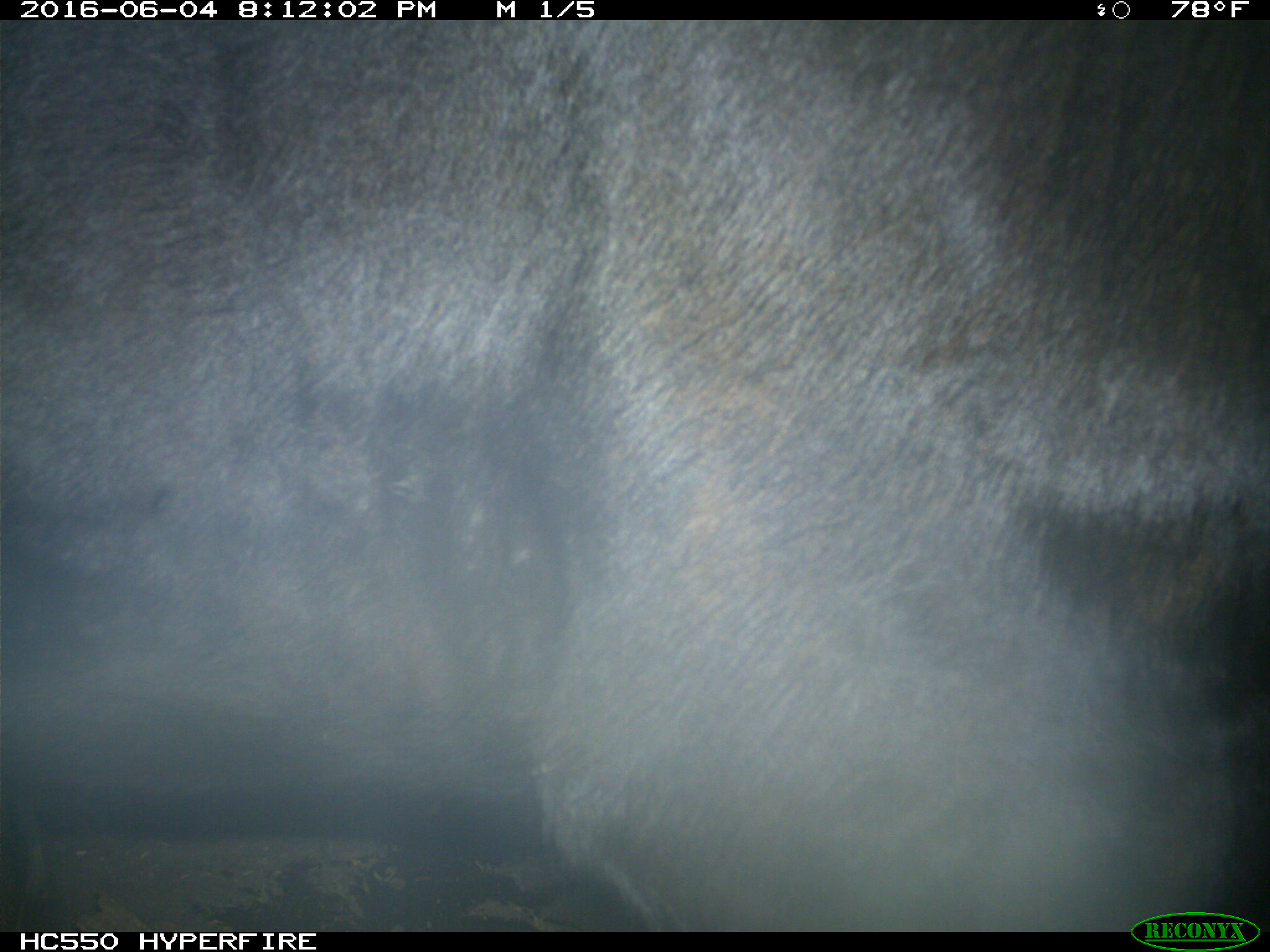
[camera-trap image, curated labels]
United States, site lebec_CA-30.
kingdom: Animalia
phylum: Chordata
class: Mammalia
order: Artiodactyla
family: Bovidae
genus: Bos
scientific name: Bos taurus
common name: domestic cow